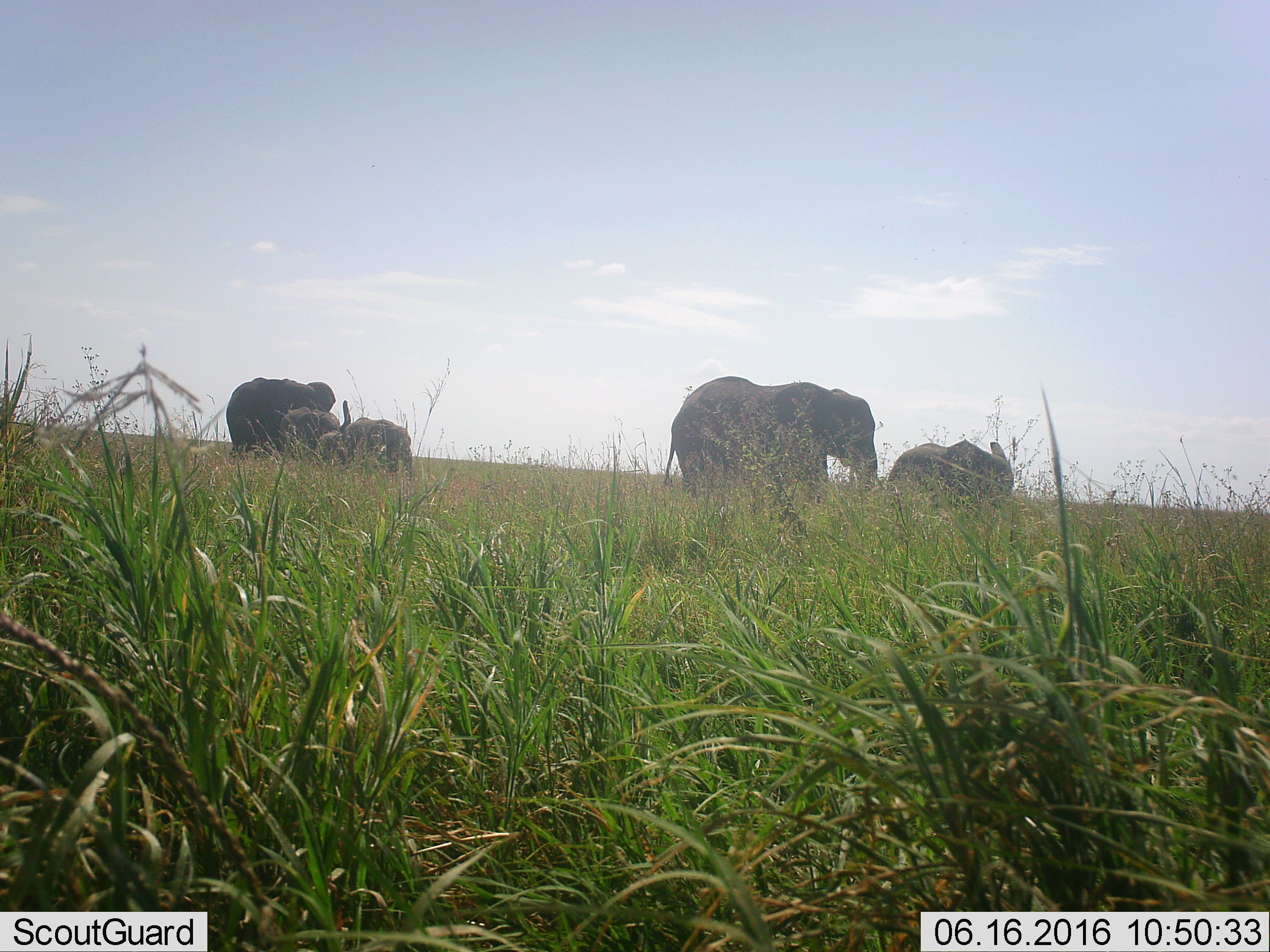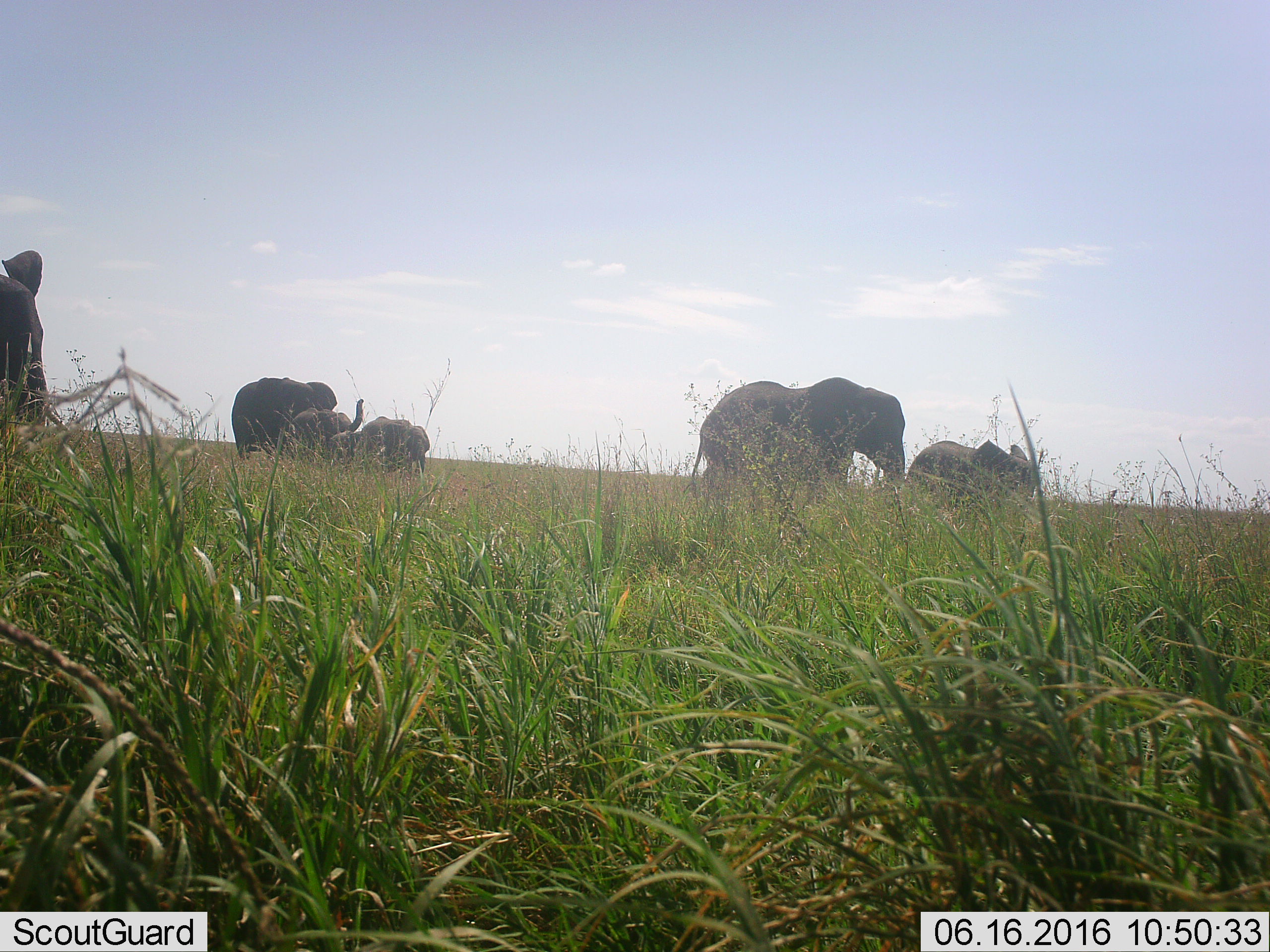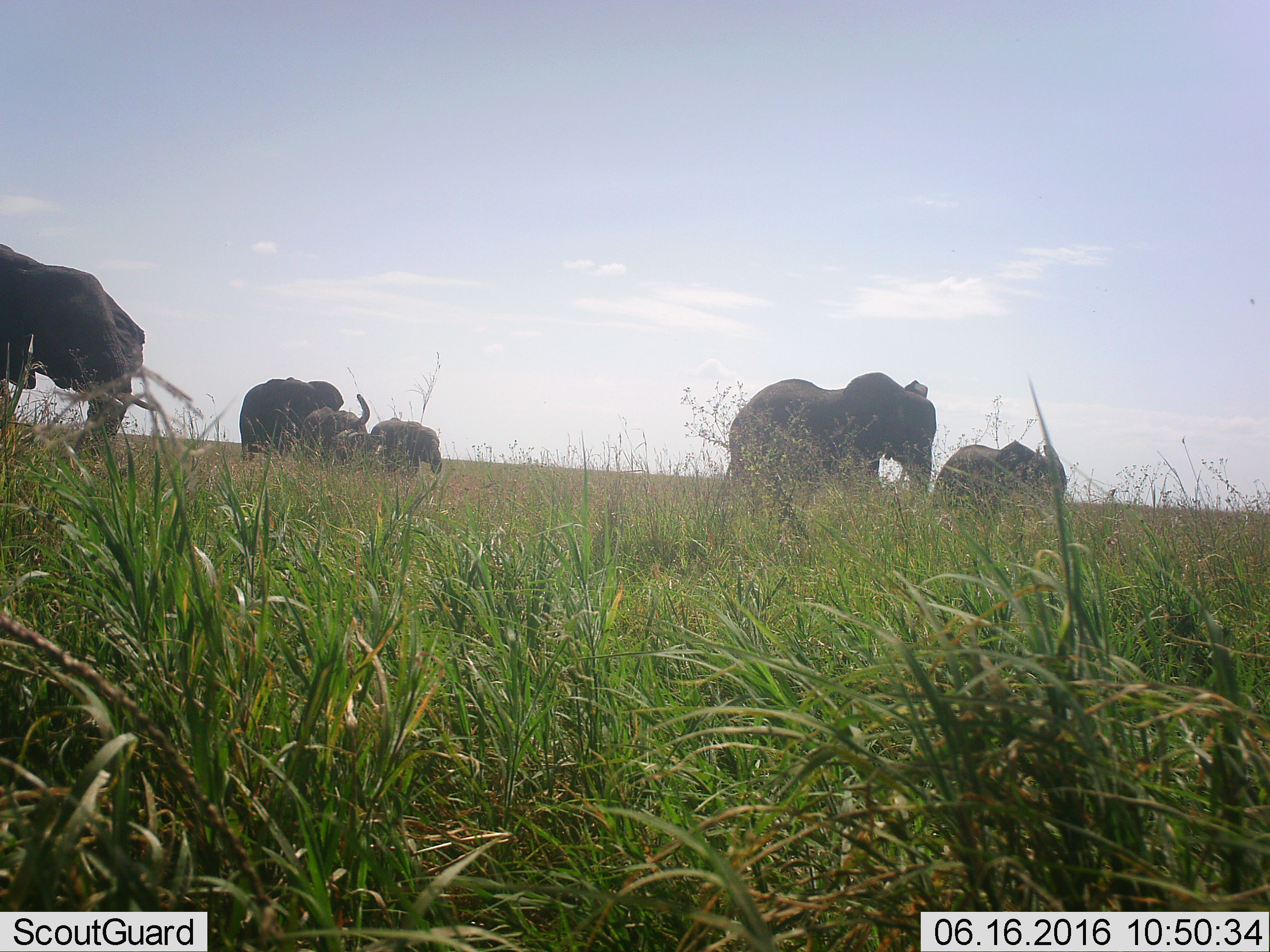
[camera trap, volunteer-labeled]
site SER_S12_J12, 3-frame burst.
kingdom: Animalia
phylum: Chordata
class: Mammalia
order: Proboscidea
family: Elephantidae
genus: Loxodonta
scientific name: Loxodonta africana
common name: african bush elephant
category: elephant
Elephant (african bush elephant) (Loxodonta africana), count 6. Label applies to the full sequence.